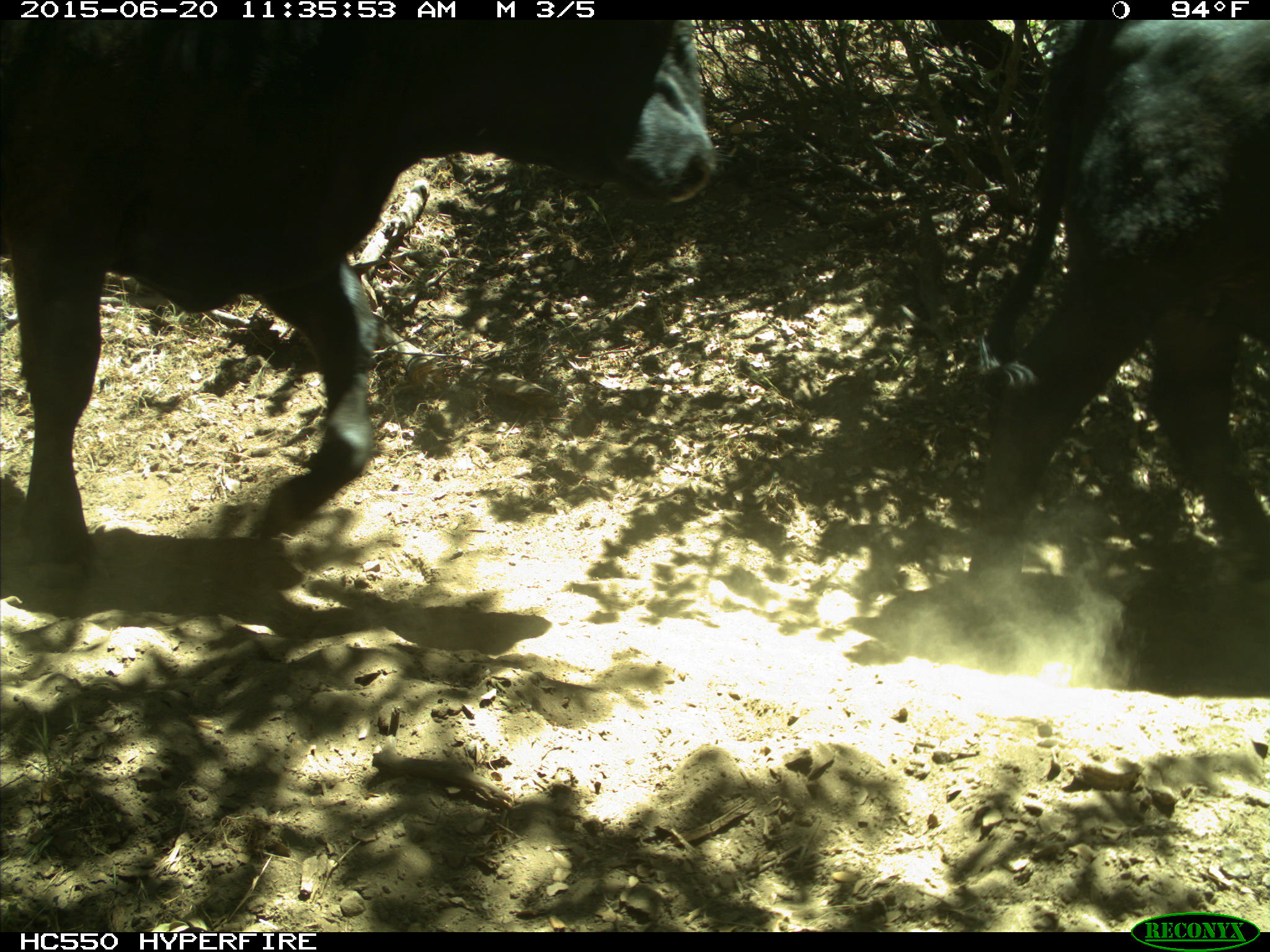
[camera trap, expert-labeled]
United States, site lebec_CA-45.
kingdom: Animalia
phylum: Chordata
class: Mammalia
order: Artiodactyla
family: Bovidae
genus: Bos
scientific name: Bos taurus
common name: domestic cow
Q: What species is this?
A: Bos taurus (domestic cow).